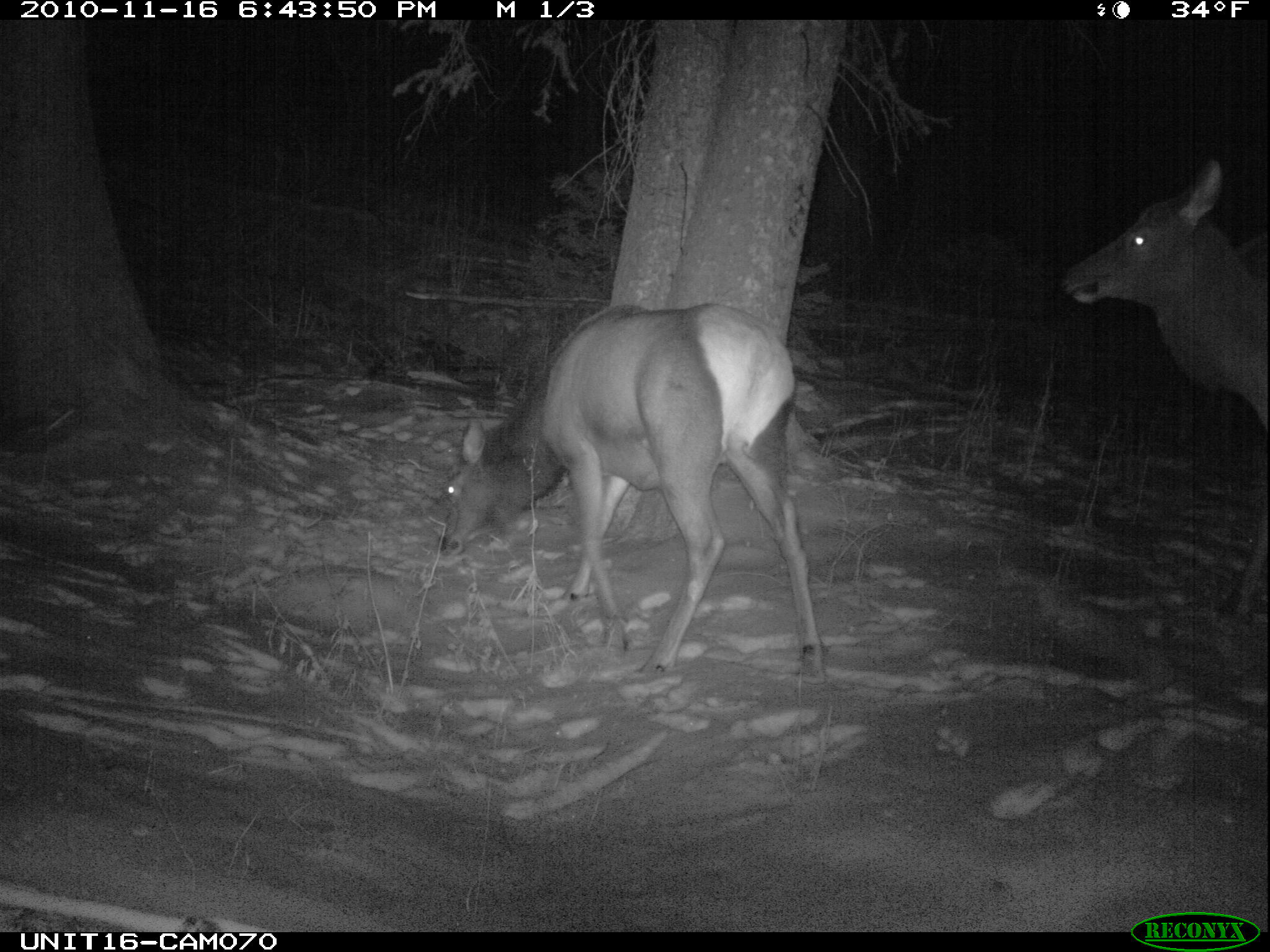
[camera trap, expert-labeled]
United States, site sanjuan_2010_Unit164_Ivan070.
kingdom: Animalia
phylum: Chordata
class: Mammalia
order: Artiodactyla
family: Cervidae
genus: Cervus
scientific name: Cervus elaphus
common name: red deer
Cervus elaphus (red deer).